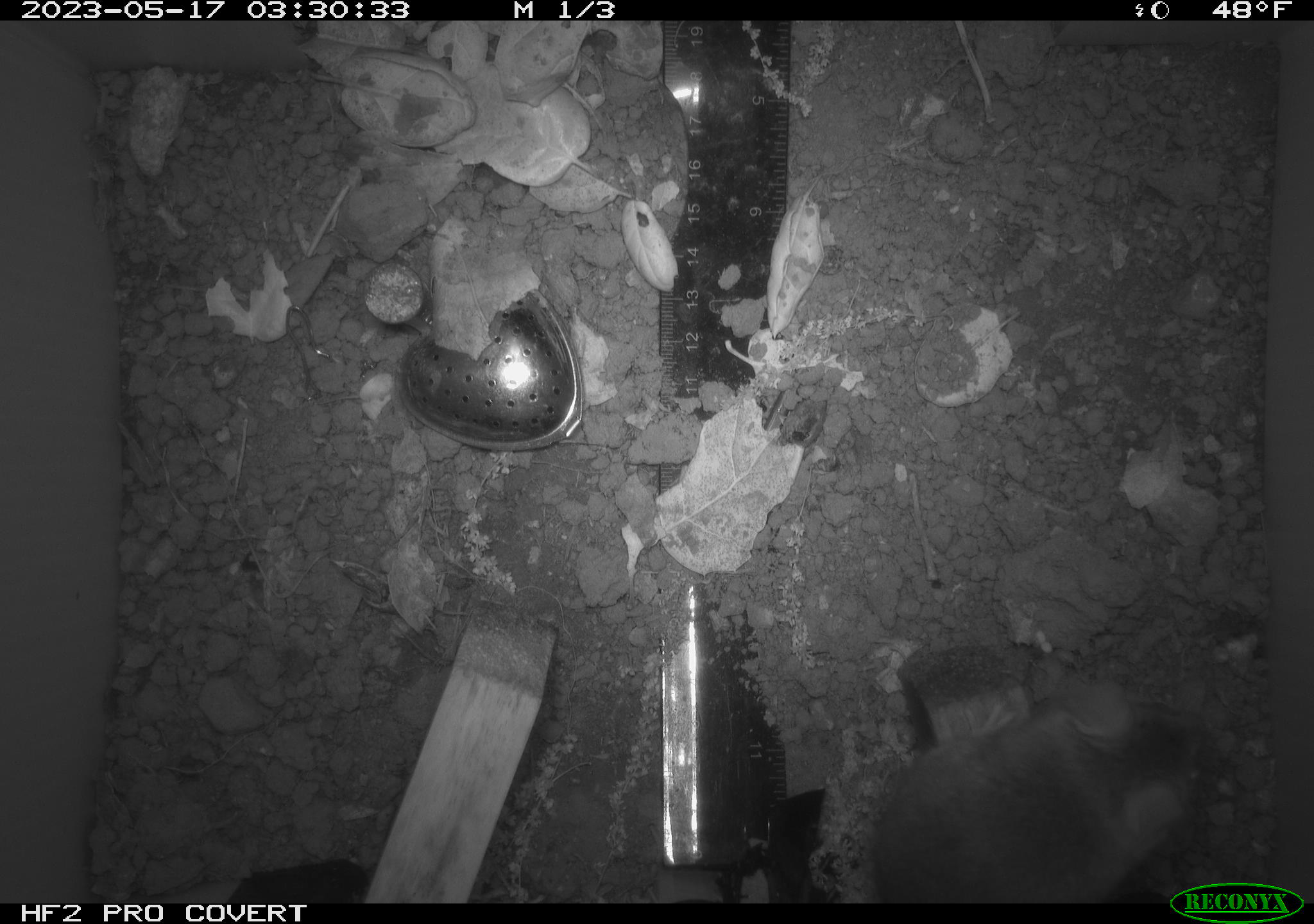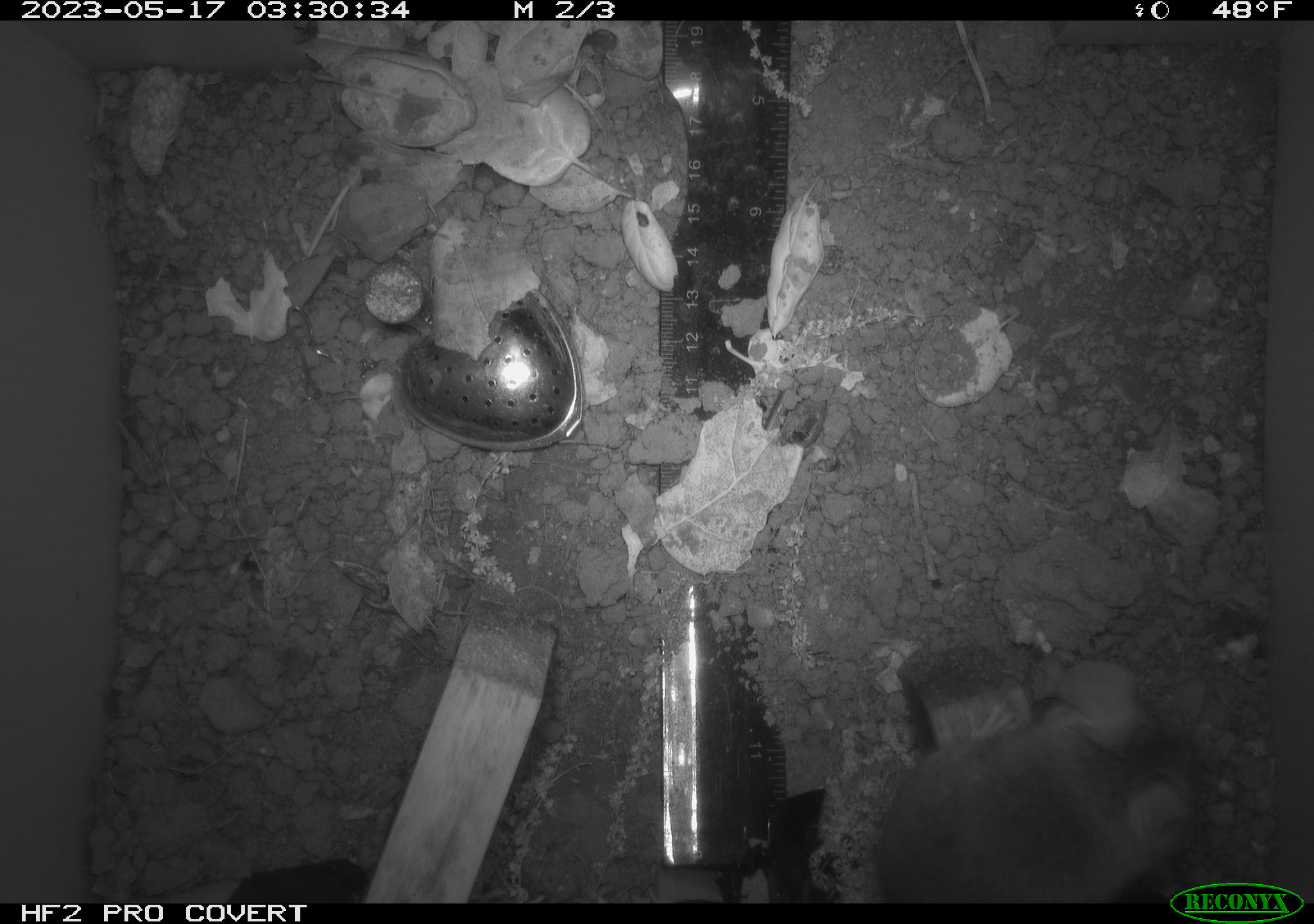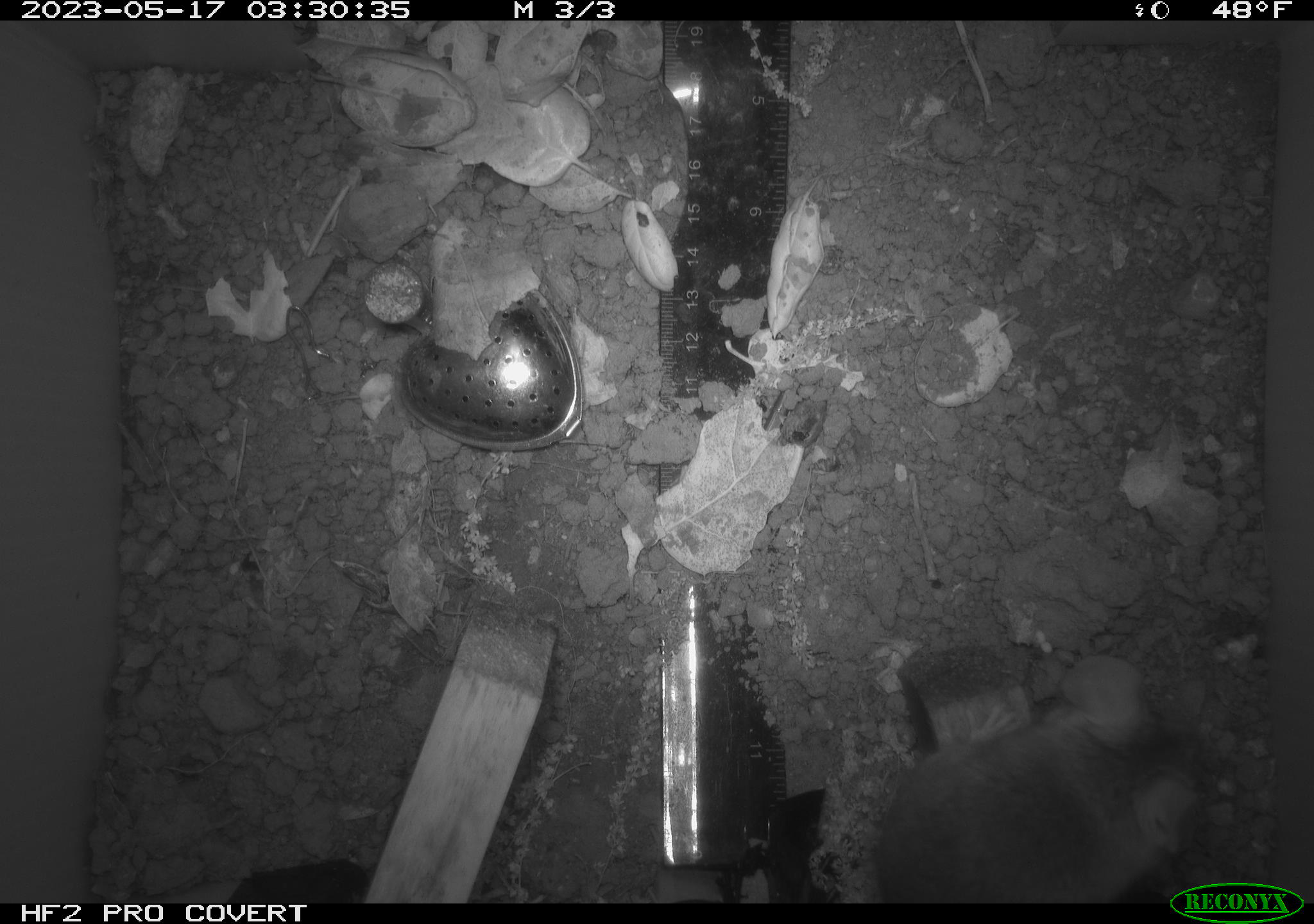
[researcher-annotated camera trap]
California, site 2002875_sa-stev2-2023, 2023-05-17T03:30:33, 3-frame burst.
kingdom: Animalia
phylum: Chordata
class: Mammalia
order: Rodentia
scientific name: Rodentia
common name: mouse species